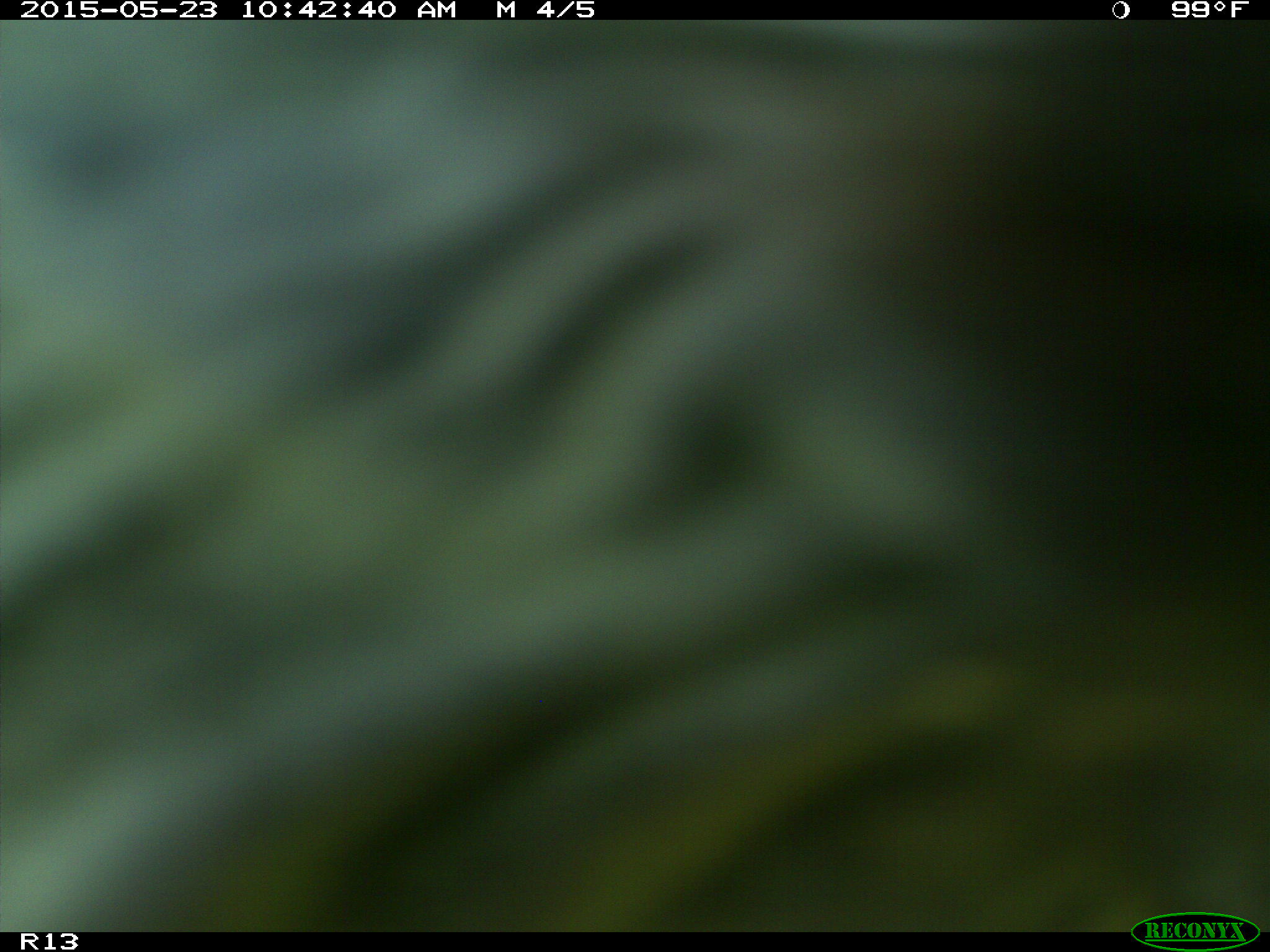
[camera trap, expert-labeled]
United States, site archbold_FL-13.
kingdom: Animalia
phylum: Chordata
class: Mammalia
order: Artiodactyla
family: Bovidae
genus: Bos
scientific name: Bos taurus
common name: domestic cow